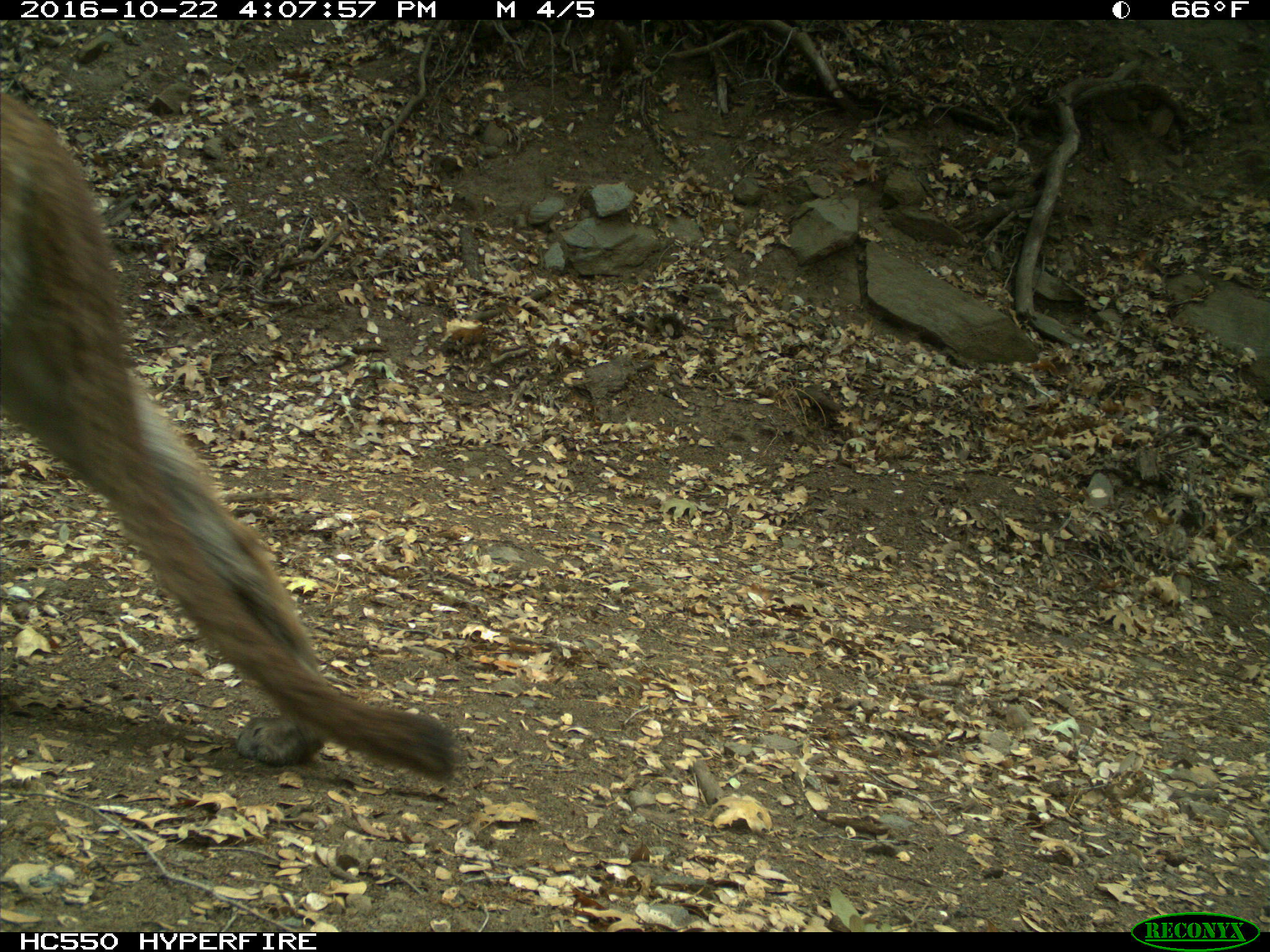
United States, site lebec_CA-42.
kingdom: Animalia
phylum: Chordata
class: Mammalia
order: Carnivora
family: Felidae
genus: Puma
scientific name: Puma concolor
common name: mountain lion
Puma concolor (mountain lion).